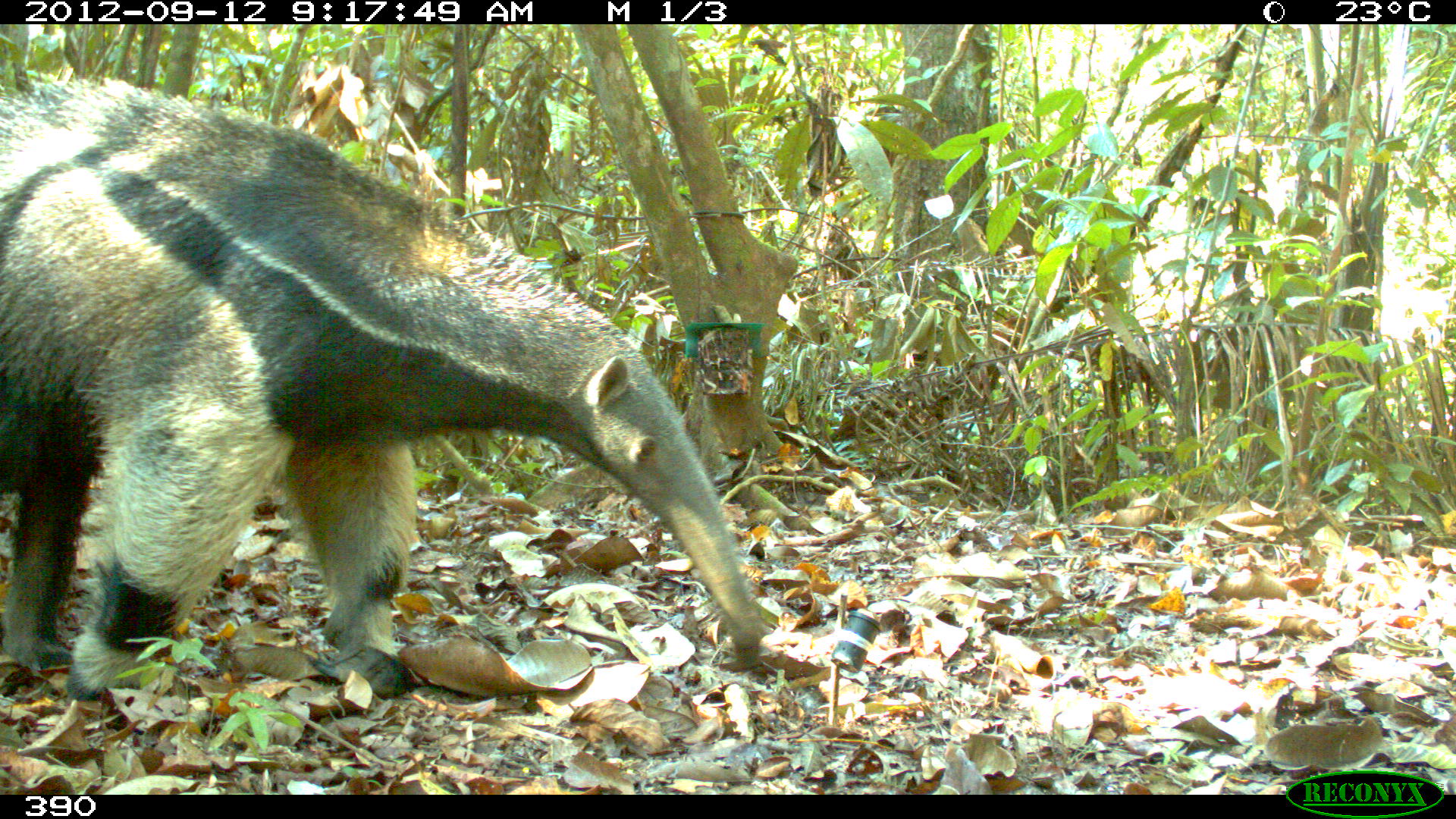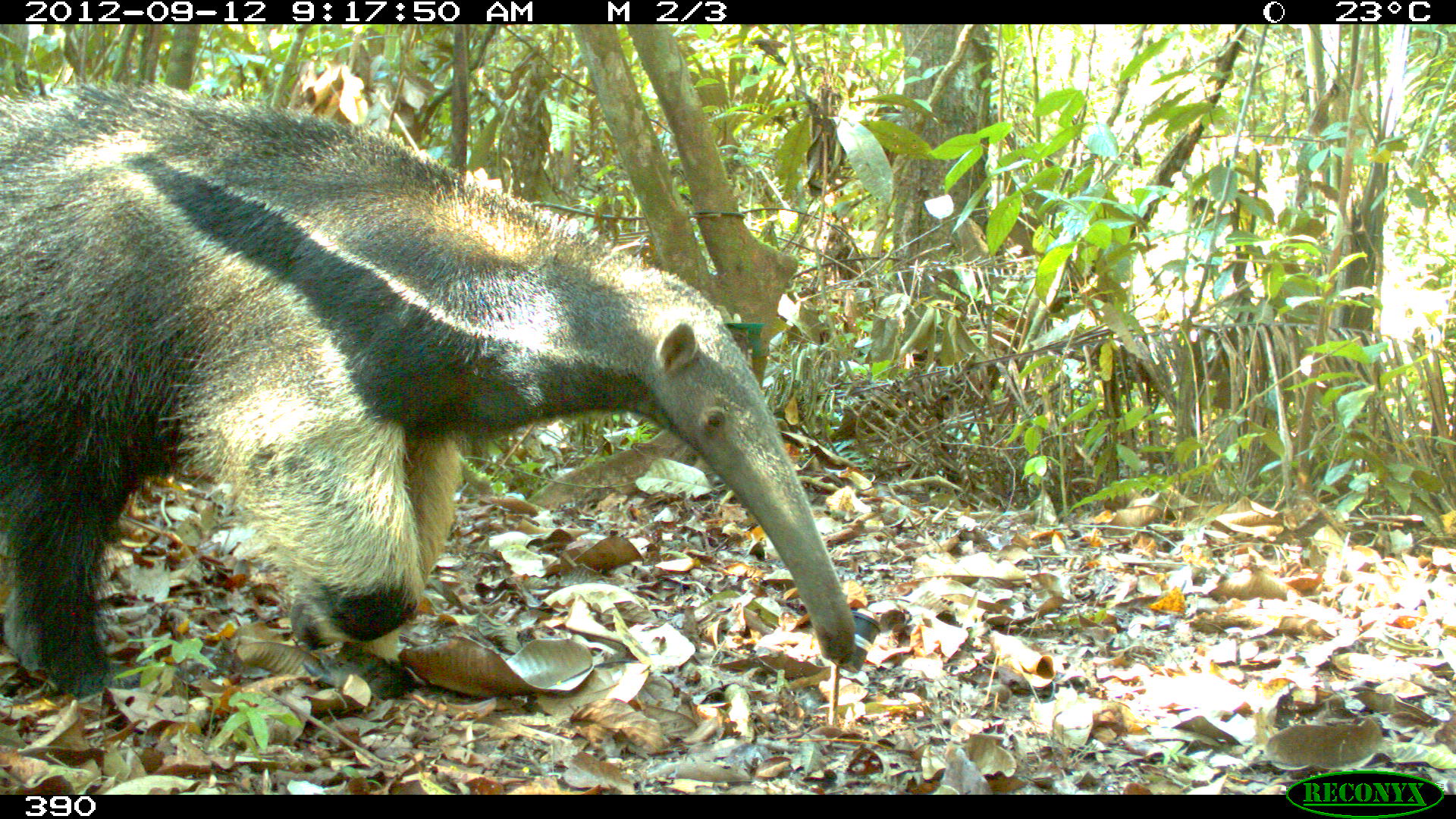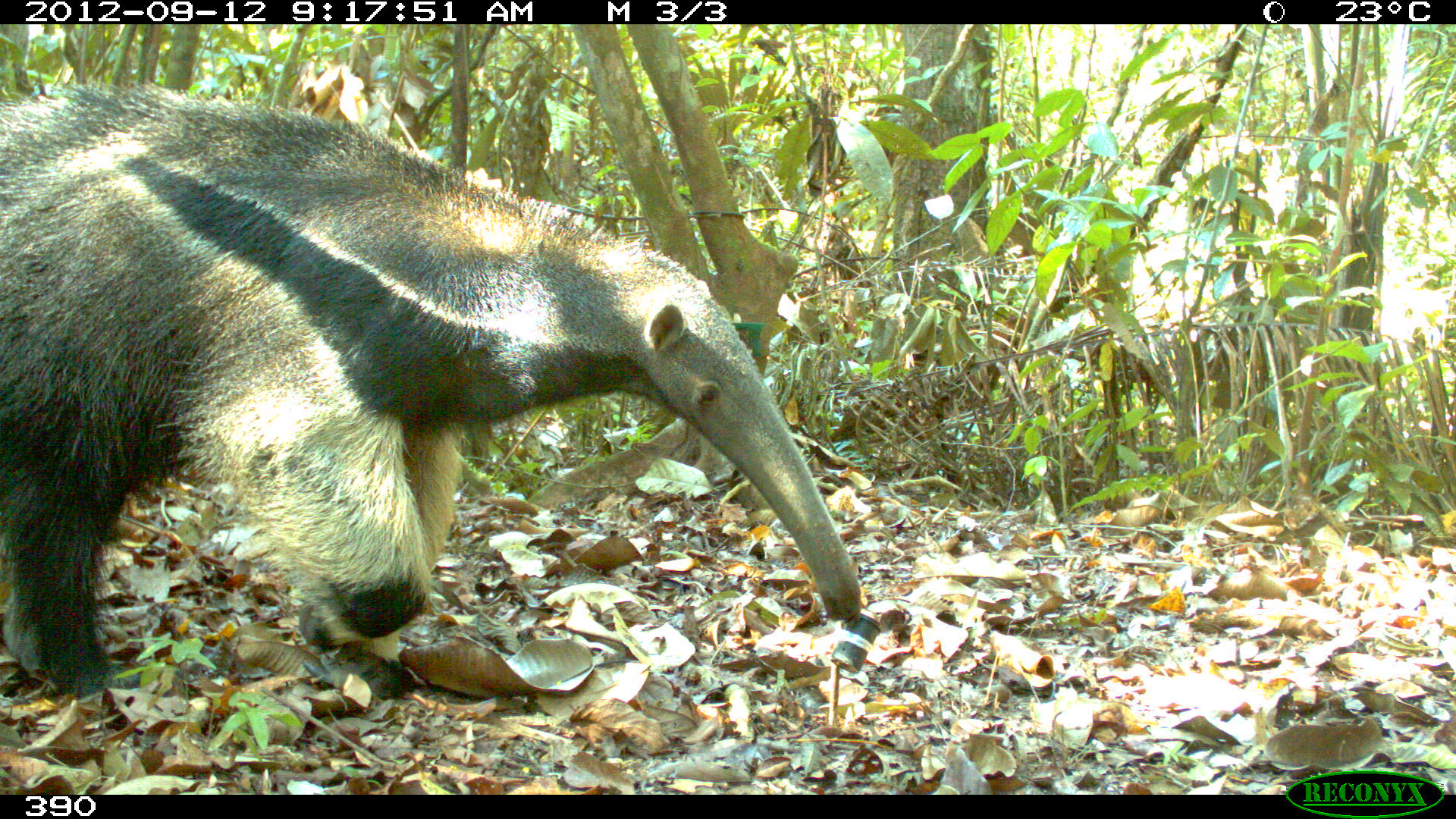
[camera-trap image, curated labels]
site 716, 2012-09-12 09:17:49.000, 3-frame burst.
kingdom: Animalia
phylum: Chordata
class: Mammalia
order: Pilosa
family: Myrmecophagidae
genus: Myrmecophaga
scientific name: Myrmecophaga tridactyla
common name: giant anteater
Myrmecophaga tridactyla (giant anteater).